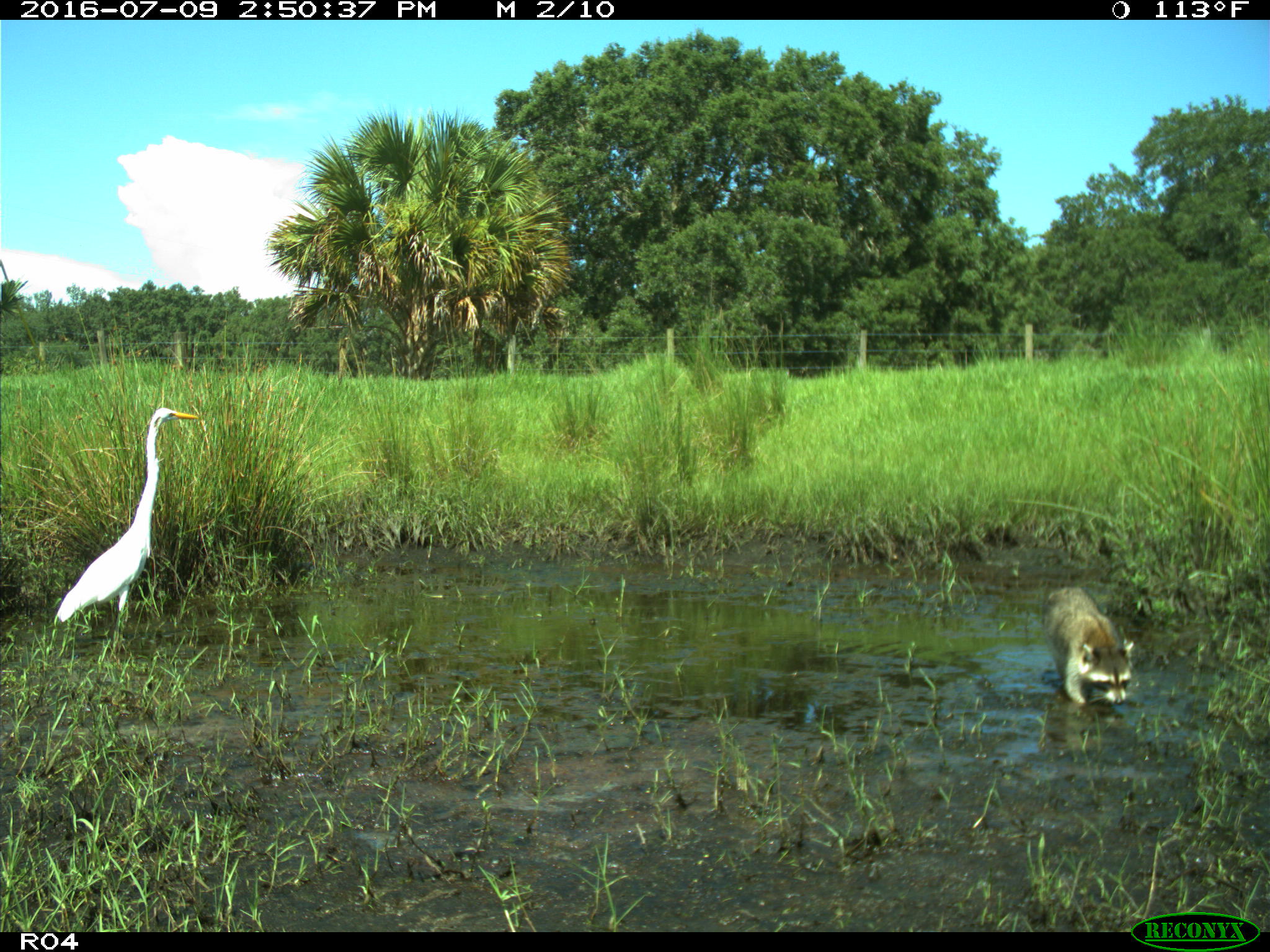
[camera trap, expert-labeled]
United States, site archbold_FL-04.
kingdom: Animalia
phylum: Chordata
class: Mammalia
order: Carnivora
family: Procyonidae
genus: Procyon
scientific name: Procyon lotor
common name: common raccoon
Procyon lotor (common raccoon).